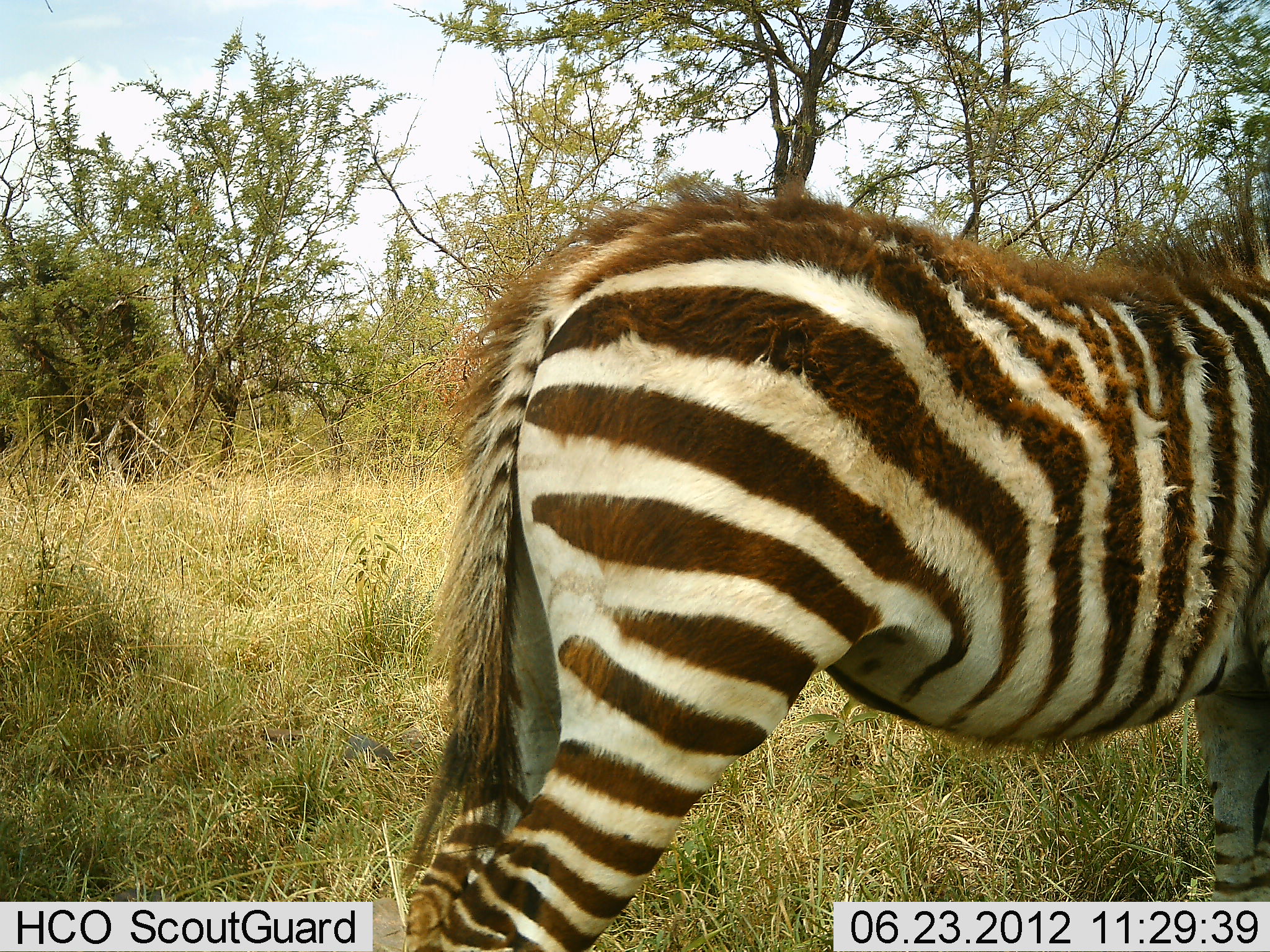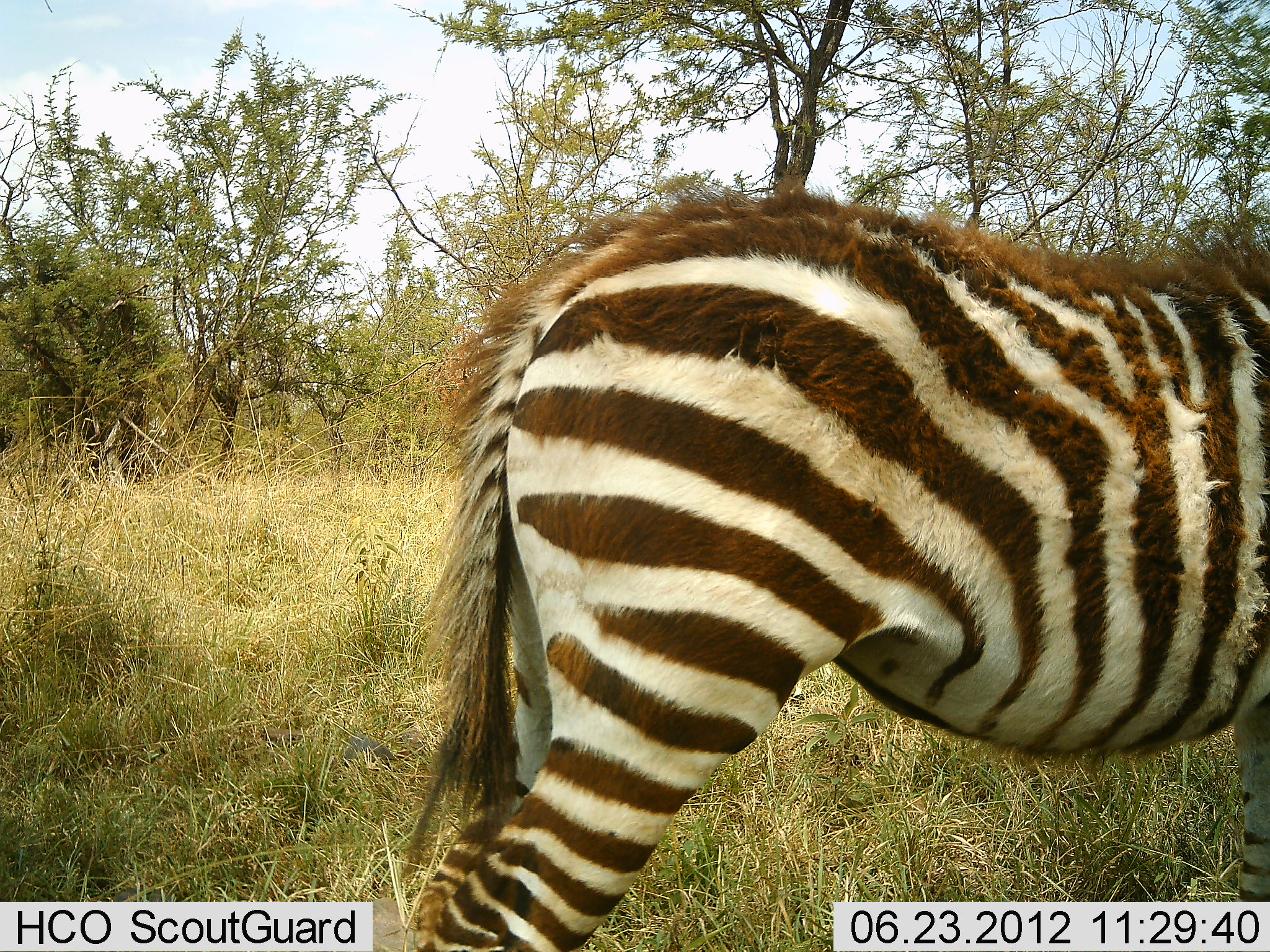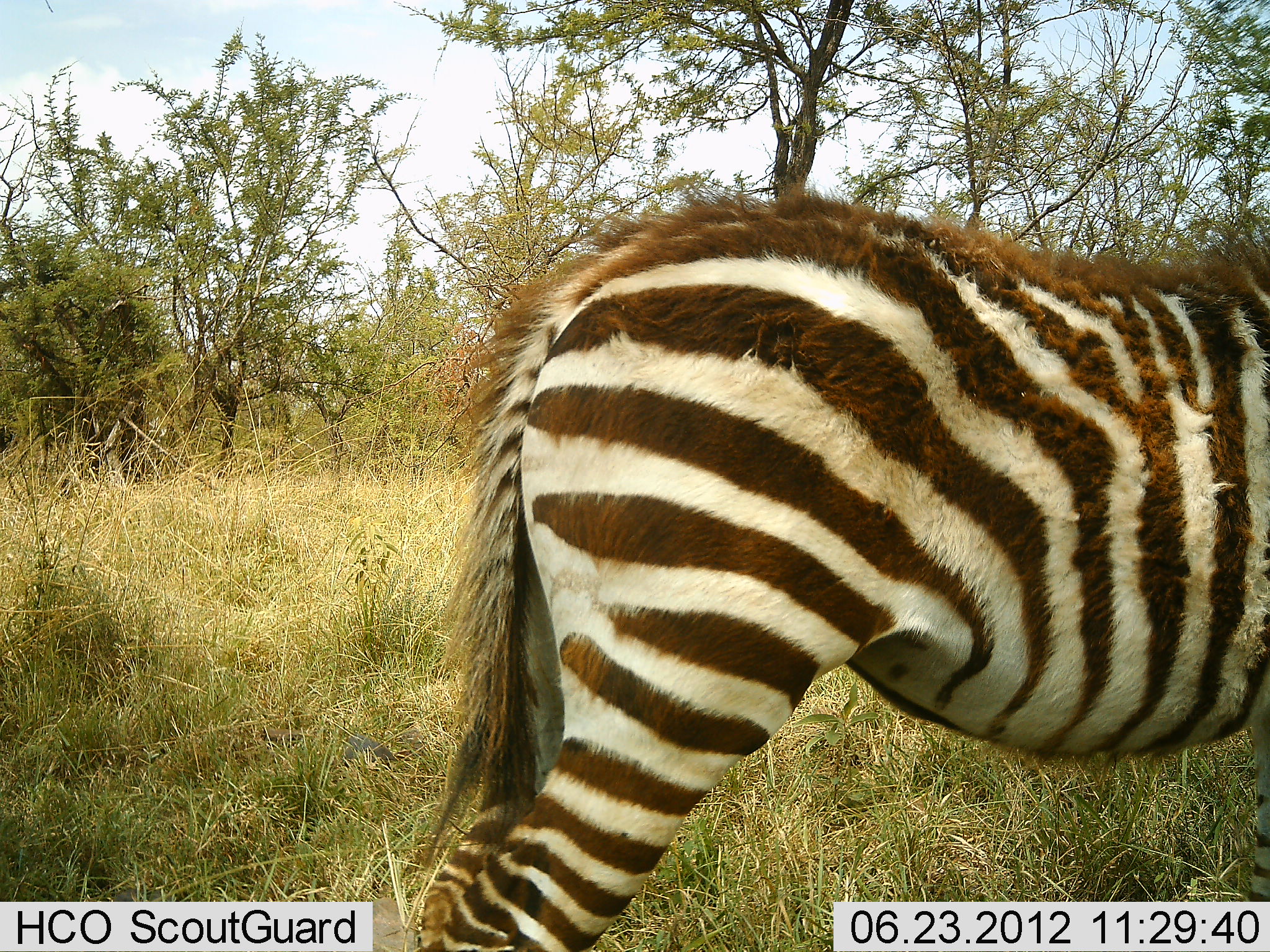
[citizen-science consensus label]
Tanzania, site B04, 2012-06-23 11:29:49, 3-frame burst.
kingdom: Animalia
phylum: Chordata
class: Mammalia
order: Perissodactyla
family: Equidae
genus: Equus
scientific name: Equus quagga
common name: plains zebra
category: zebra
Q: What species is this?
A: Zebra (plains zebra) (Equus quagga).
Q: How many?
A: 1.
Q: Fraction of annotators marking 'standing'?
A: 100%.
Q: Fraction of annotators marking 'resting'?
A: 0%.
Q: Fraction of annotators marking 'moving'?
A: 0%.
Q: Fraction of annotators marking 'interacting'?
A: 0%.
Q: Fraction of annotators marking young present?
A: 0%.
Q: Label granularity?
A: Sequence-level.